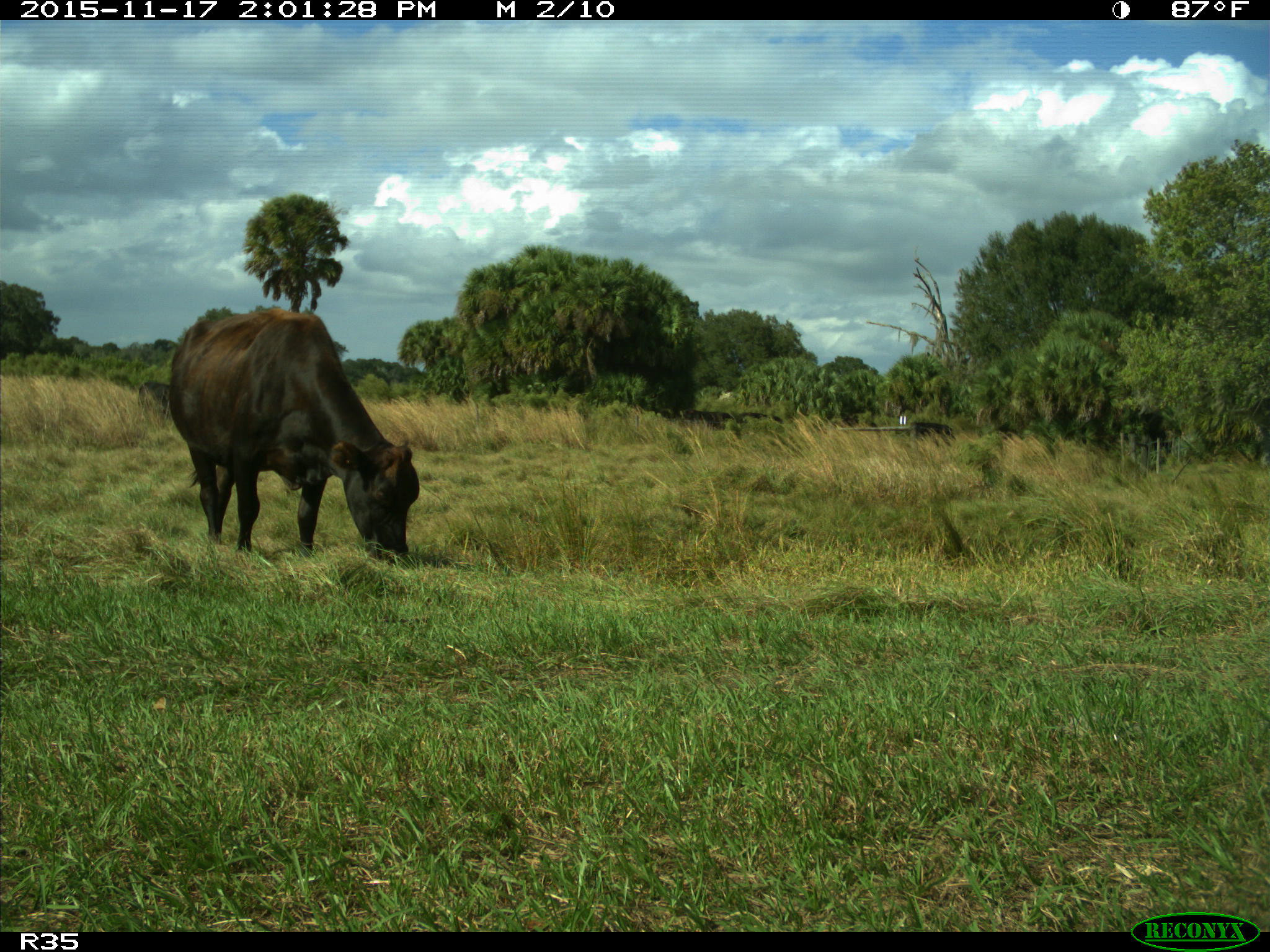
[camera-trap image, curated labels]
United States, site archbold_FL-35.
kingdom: Animalia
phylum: Chordata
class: Mammalia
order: Artiodactyla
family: Bovidae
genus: Bos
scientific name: Bos taurus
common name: domestic cow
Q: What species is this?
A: Bos taurus (domestic cow).